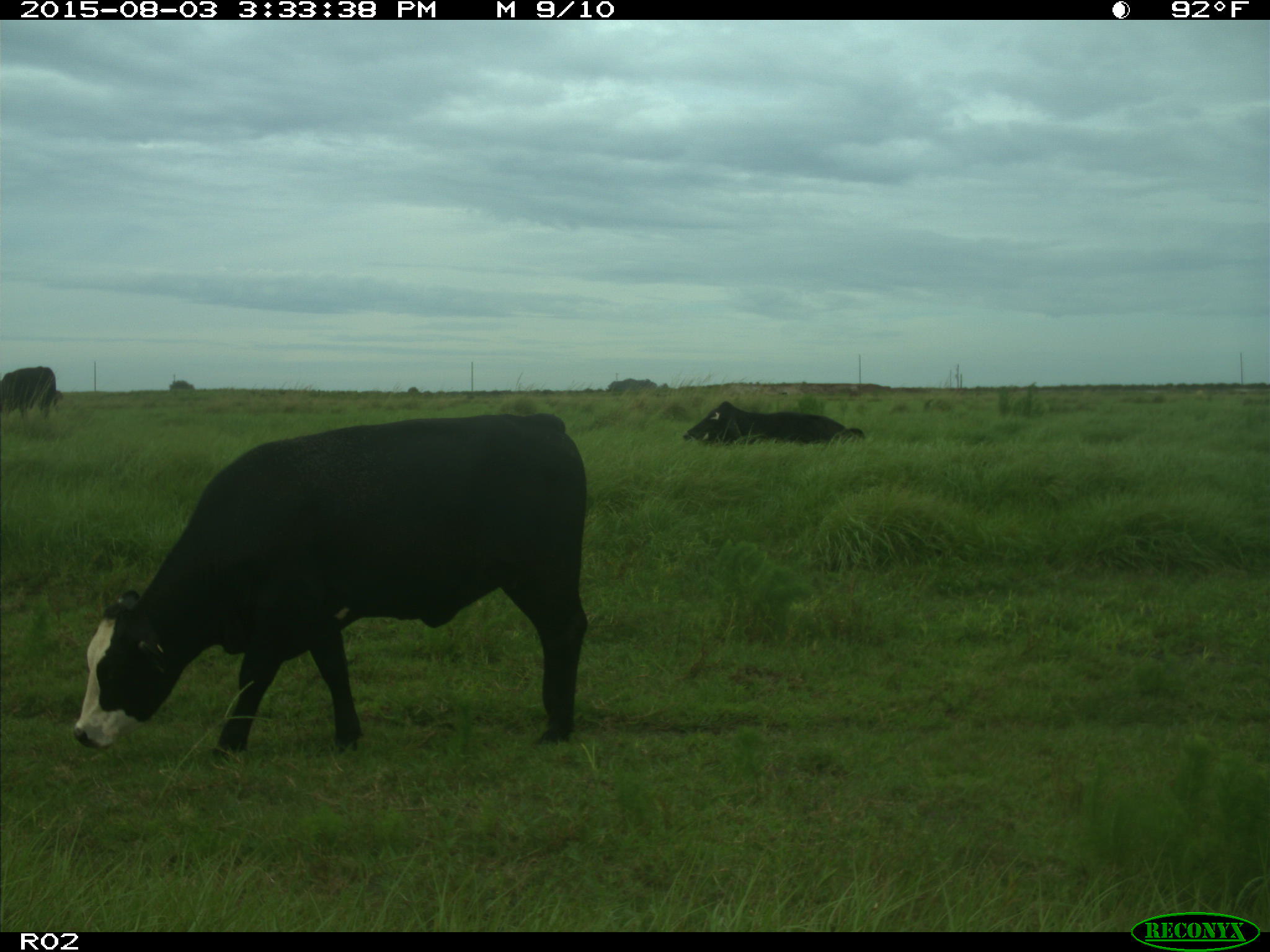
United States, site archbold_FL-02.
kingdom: Animalia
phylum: Chordata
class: Mammalia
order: Artiodactyla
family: Bovidae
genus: Bos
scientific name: Bos taurus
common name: domestic cow